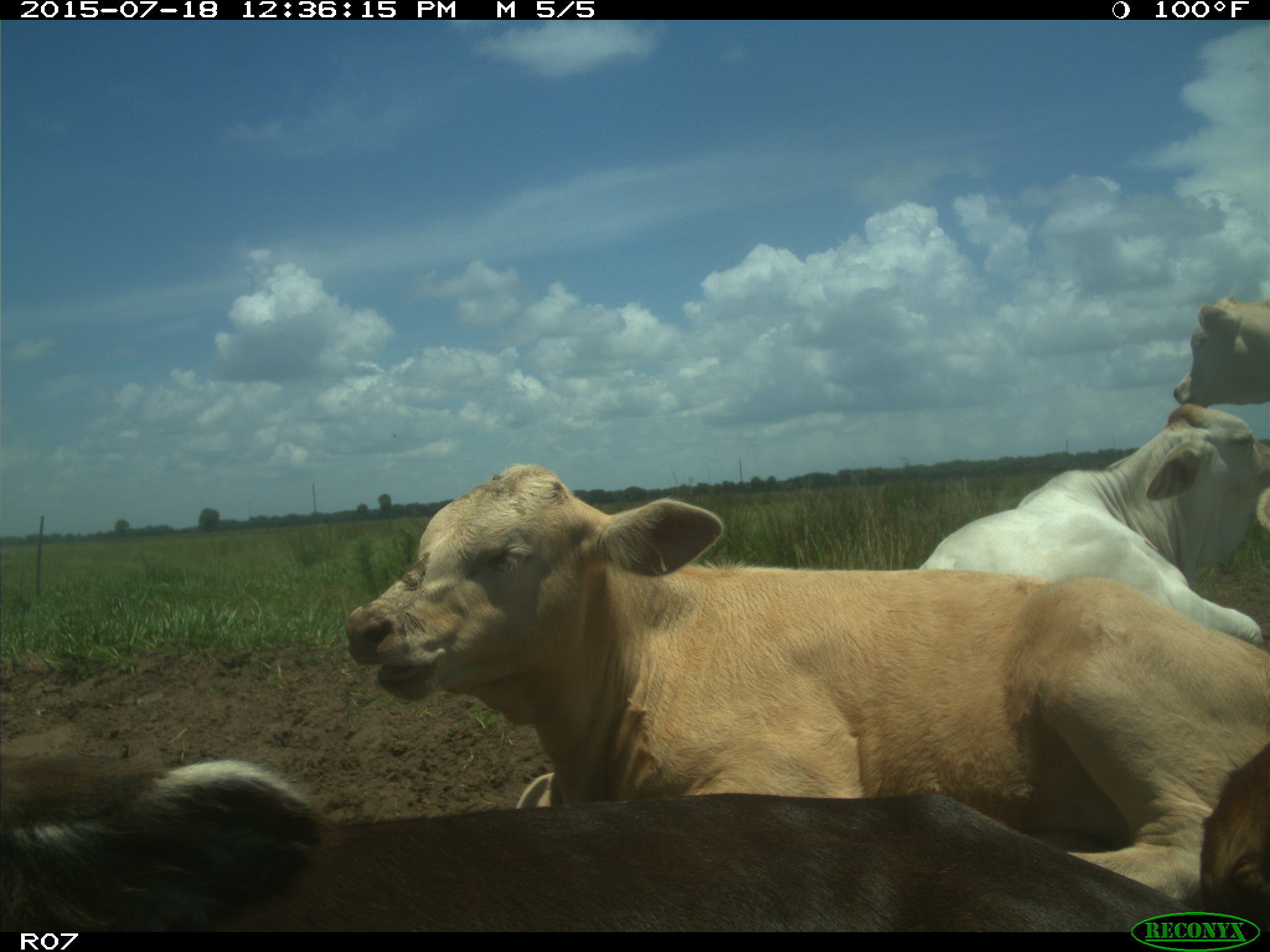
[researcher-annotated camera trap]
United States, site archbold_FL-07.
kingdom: Animalia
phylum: Chordata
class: Mammalia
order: Artiodactyla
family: Bovidae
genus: Bos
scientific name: Bos taurus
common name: domestic cow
Bos taurus (domestic cow).